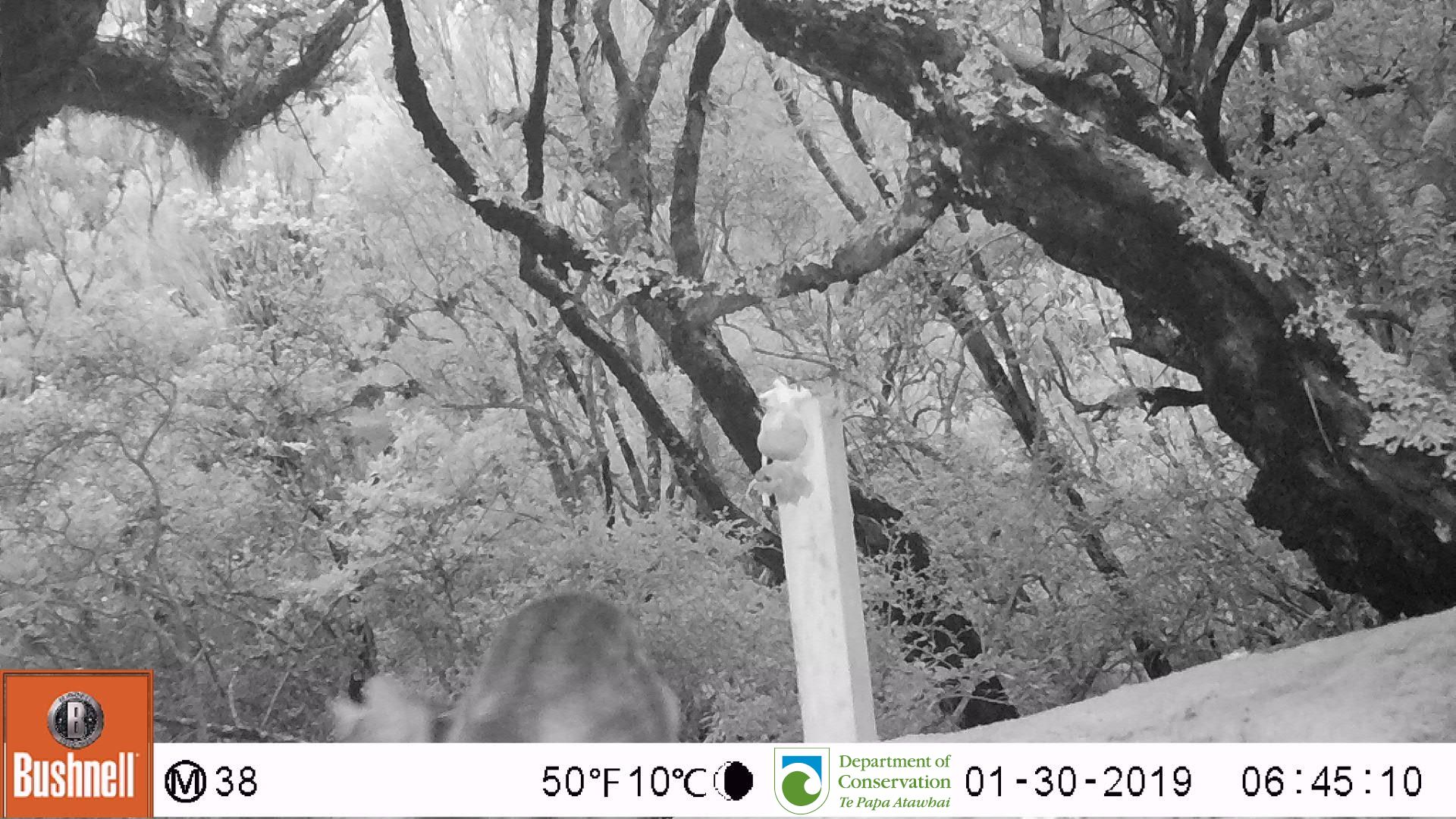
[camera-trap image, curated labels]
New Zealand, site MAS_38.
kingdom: Animalia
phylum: Chordata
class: Mammalia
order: Carnivora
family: Felidae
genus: Felis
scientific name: Felis catus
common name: domestic cat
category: cat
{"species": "cat (domestic cat) (Felis catus)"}